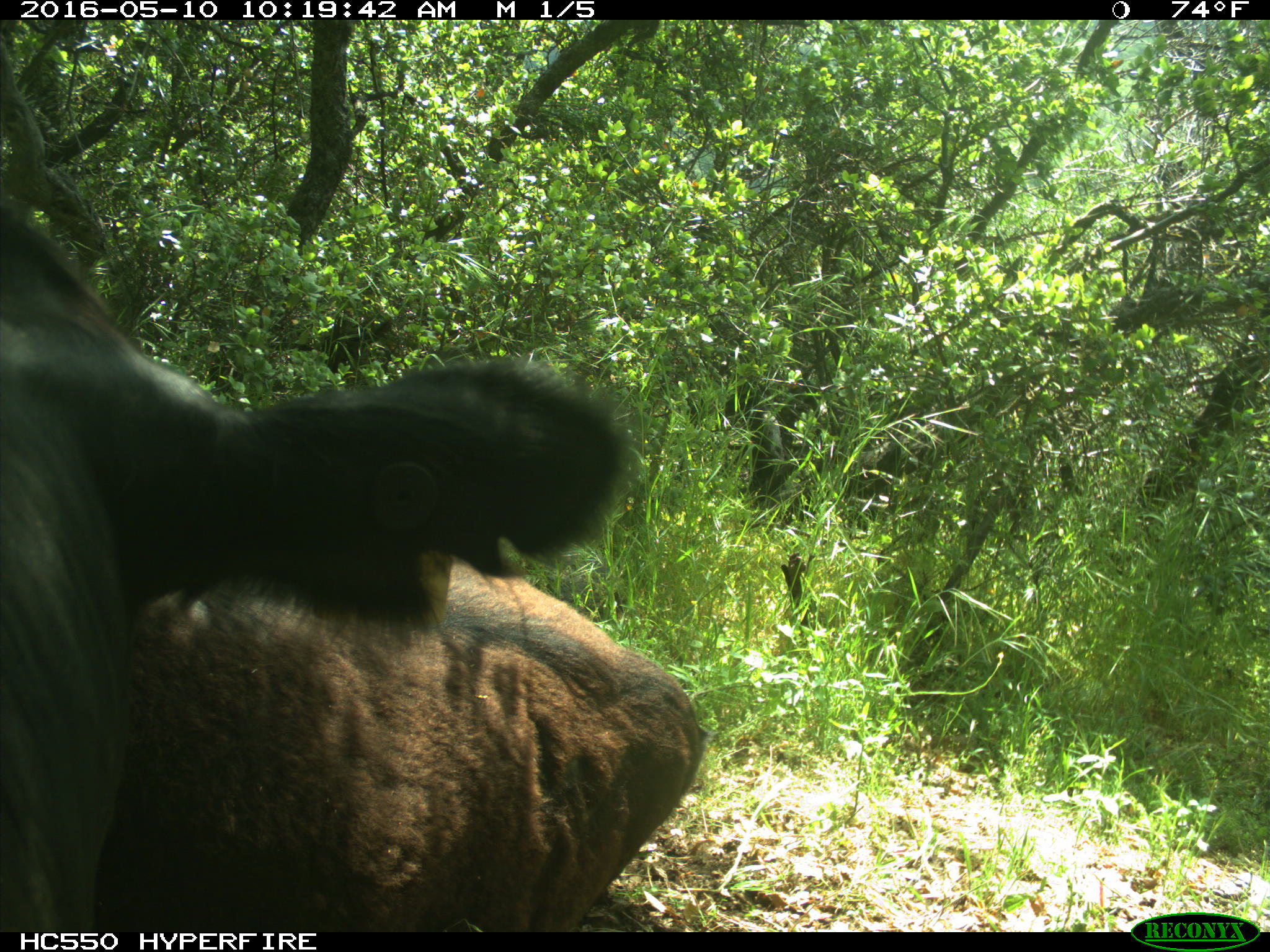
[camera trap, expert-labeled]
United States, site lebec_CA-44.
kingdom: Animalia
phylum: Chordata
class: Mammalia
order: Artiodactyla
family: Bovidae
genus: Bos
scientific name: Bos taurus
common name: domestic cow